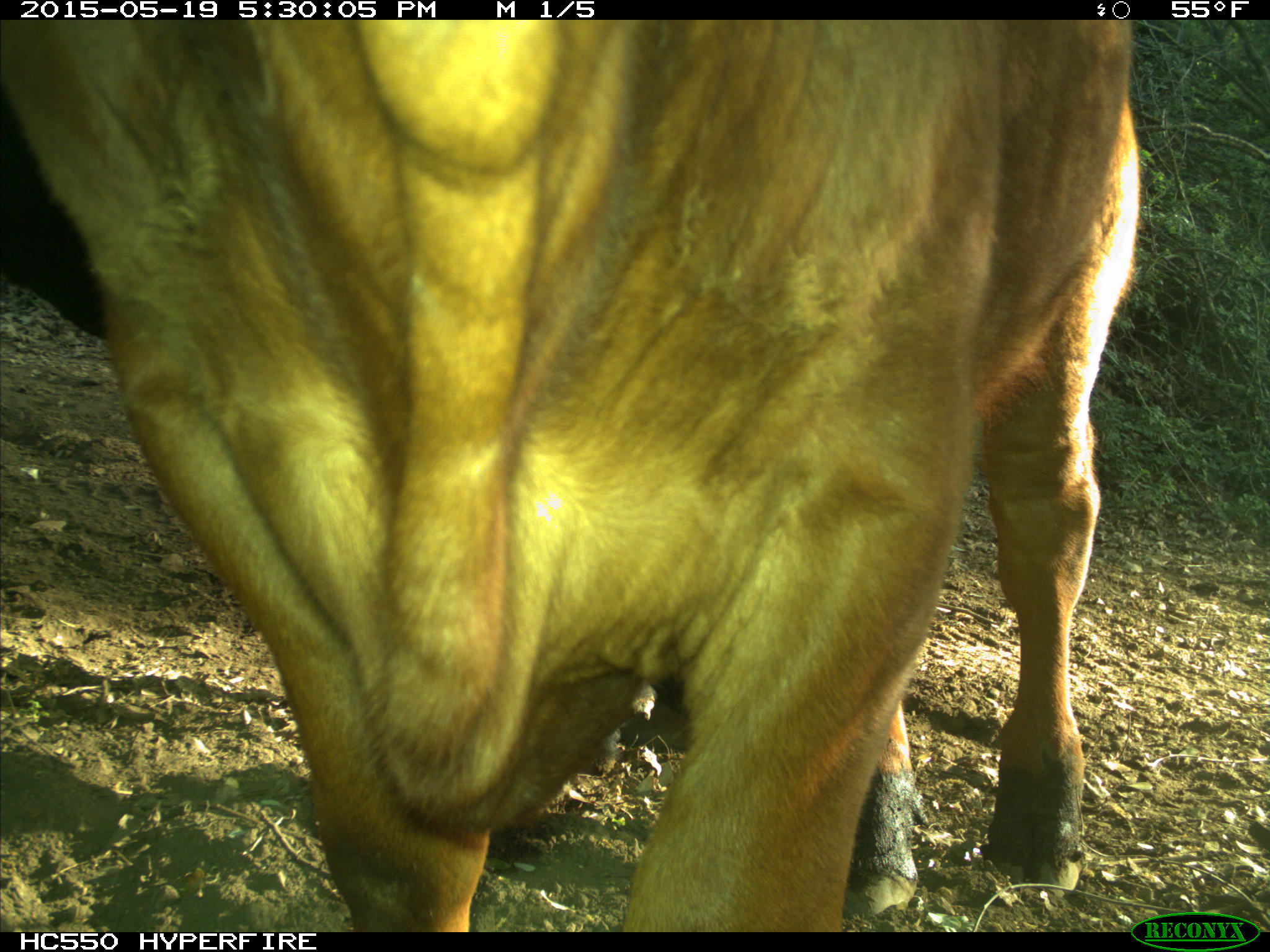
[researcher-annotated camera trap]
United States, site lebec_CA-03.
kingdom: Animalia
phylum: Chordata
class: Mammalia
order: Artiodactyla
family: Bovidae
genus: Bos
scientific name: Bos taurus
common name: domestic cow